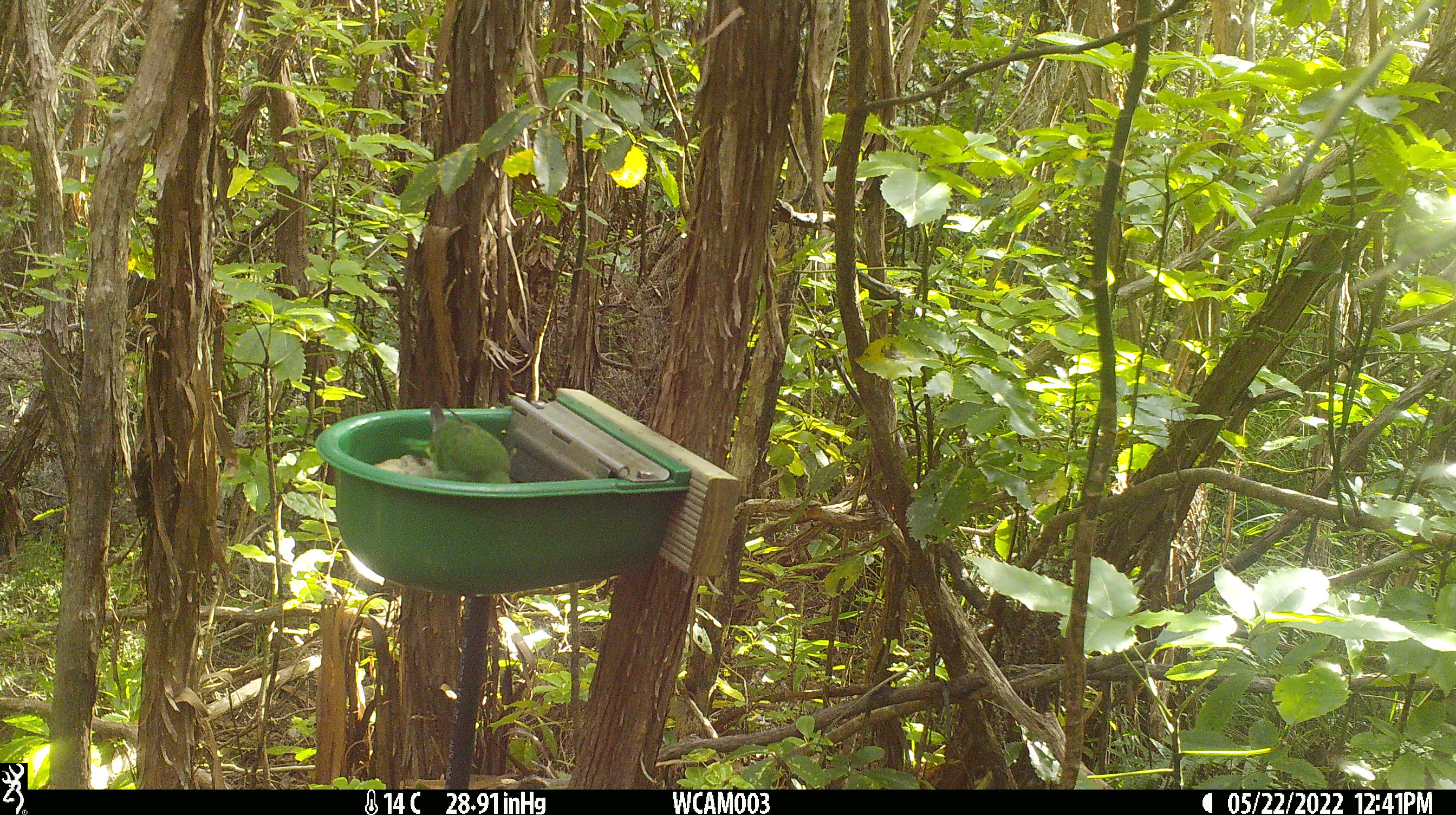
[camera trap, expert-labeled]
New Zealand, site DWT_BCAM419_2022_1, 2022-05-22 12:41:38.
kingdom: Animalia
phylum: Chordata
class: Aves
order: Psittaciformes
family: Psittaculidae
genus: Cyanoramphus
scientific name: Cyanoramphus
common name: parakeet